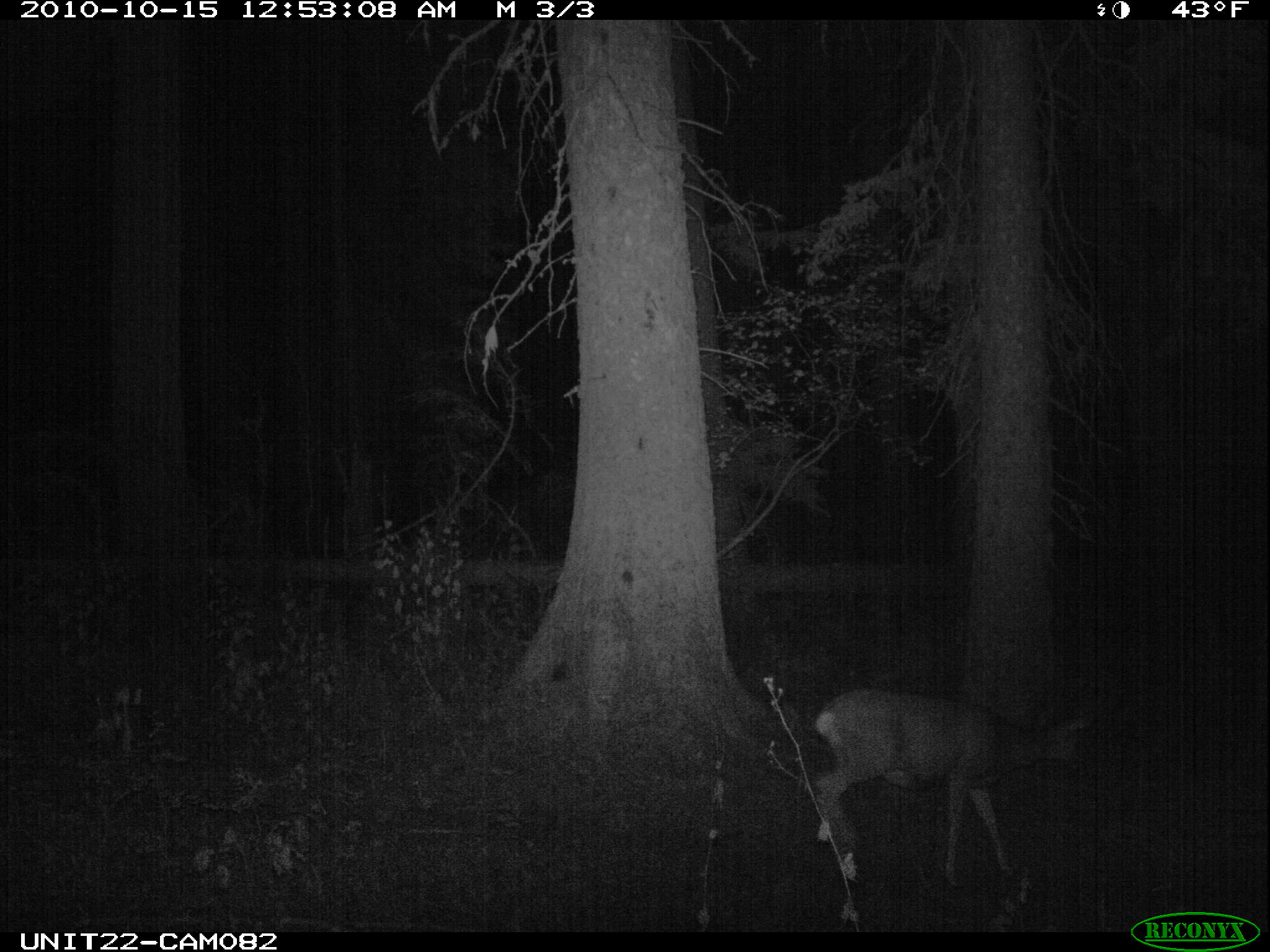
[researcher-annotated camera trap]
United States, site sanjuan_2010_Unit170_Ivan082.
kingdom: Animalia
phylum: Chordata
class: Mammalia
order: Artiodactyla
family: Cervidae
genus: Odocoileus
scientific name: Odocoileus hemionus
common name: mule deer